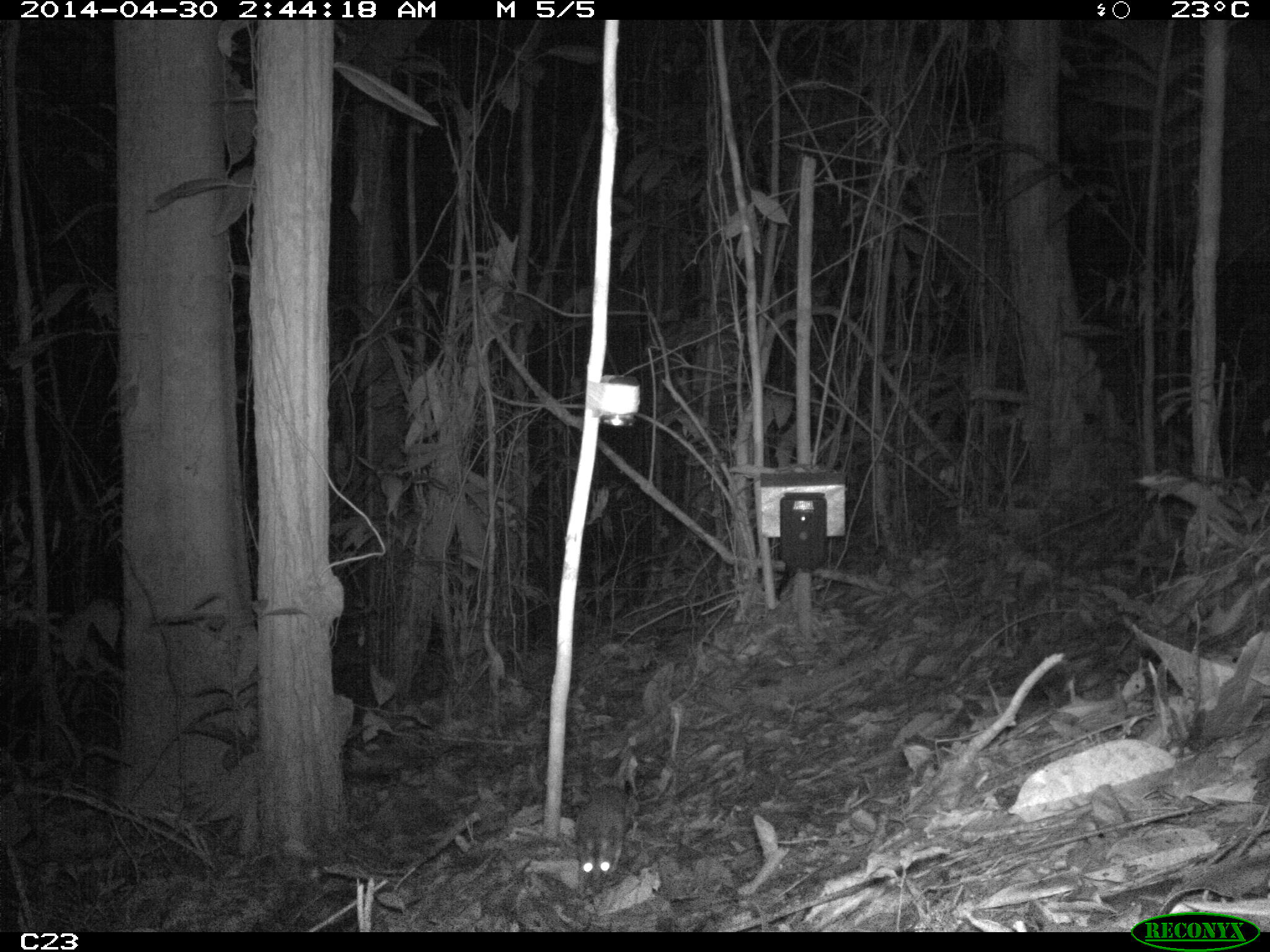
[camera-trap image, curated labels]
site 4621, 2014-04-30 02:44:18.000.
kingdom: Animalia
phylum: Chordata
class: Mammalia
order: Didelphimorphia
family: Didelphidae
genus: Metachirus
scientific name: Metachirus nudicaudatus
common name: brown four-eyed opossum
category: metachirus nudicudatus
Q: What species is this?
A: Metachirus nudicudatus (brown four-eyed opossum) (Metachirus nudicaudatus).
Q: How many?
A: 1.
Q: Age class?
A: Adult.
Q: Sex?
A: Female.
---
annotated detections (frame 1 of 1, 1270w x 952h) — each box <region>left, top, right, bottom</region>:
metachirus nudicudatus: <region>572, 783, 628, 891</region>